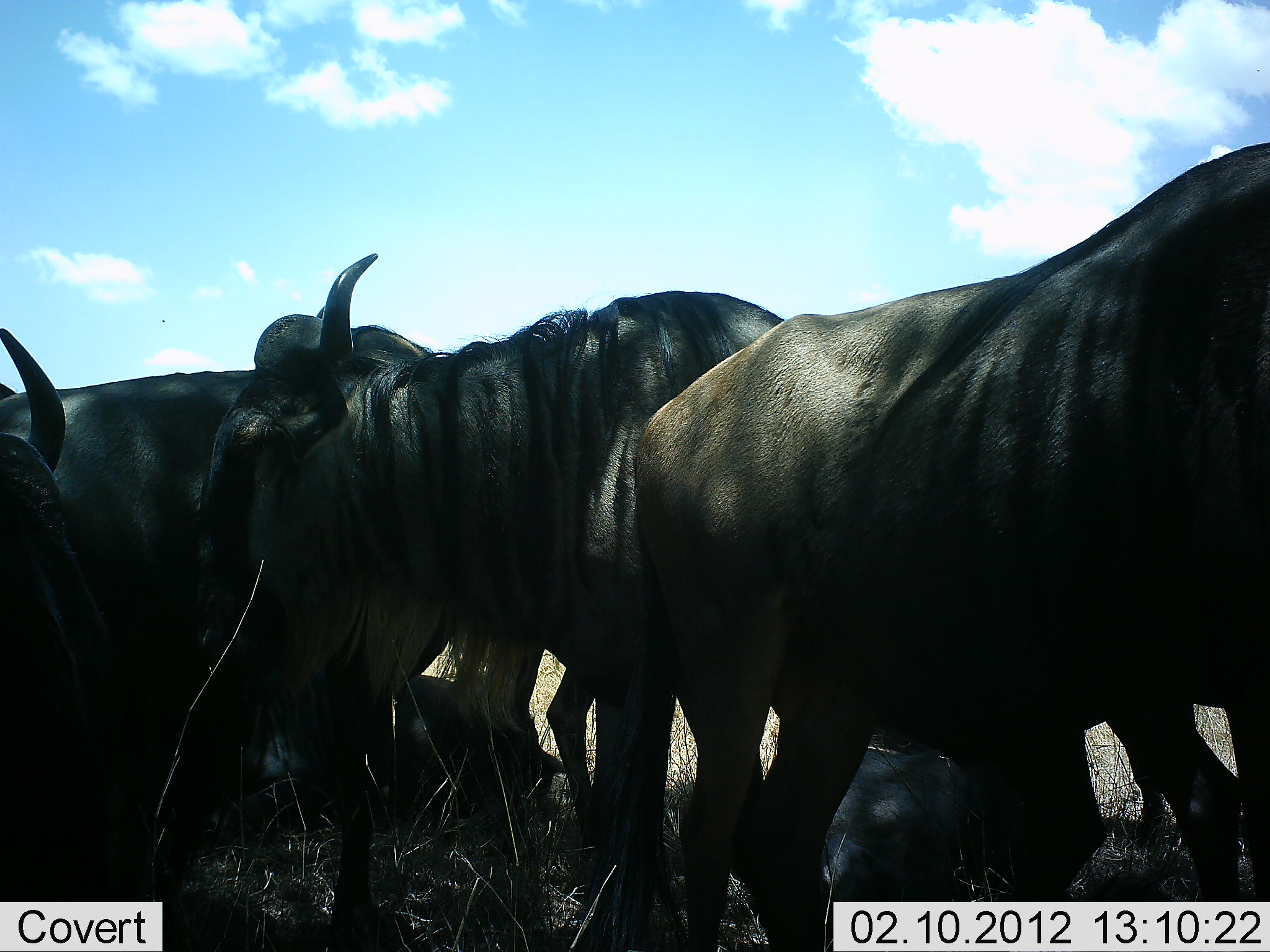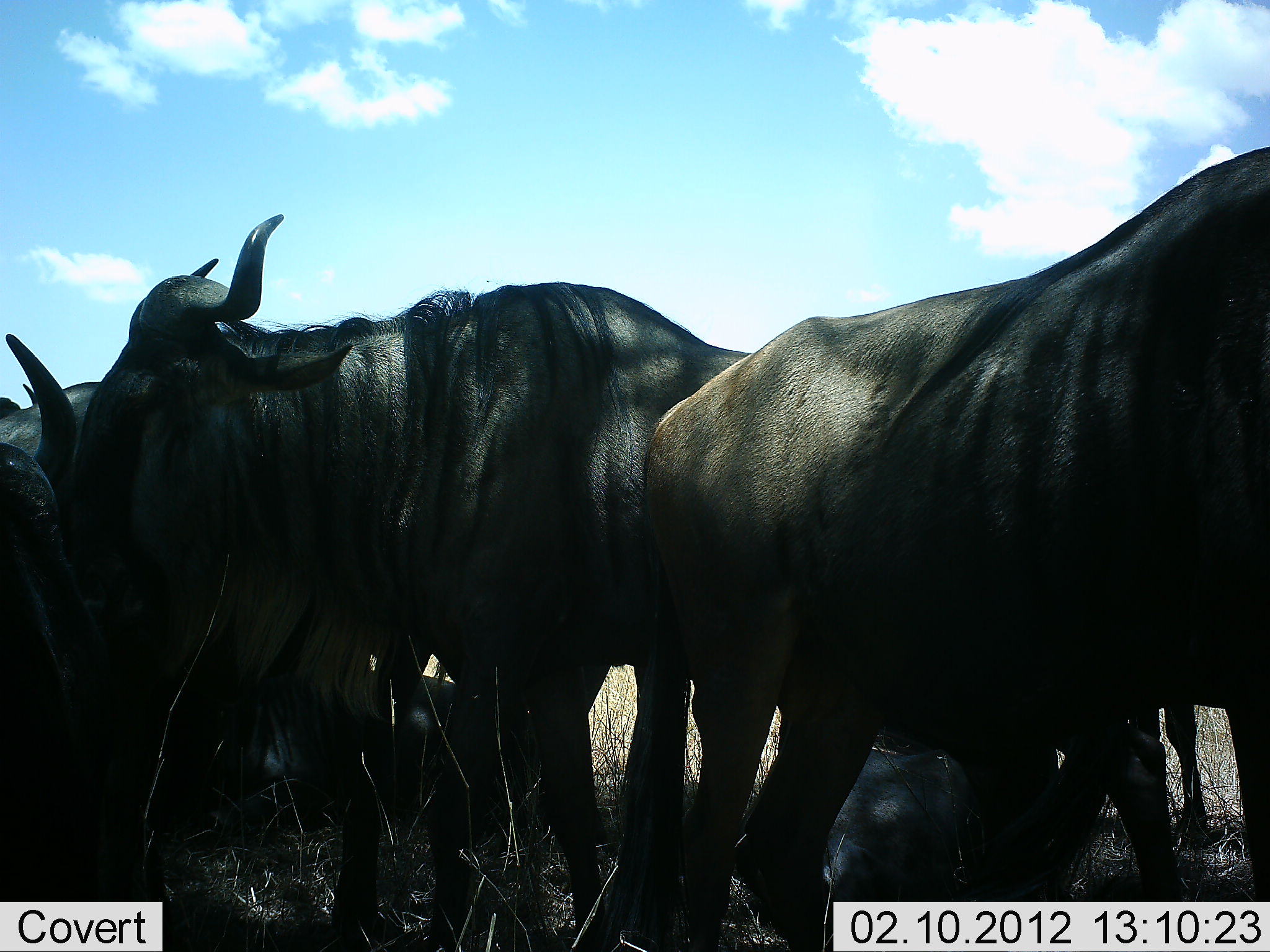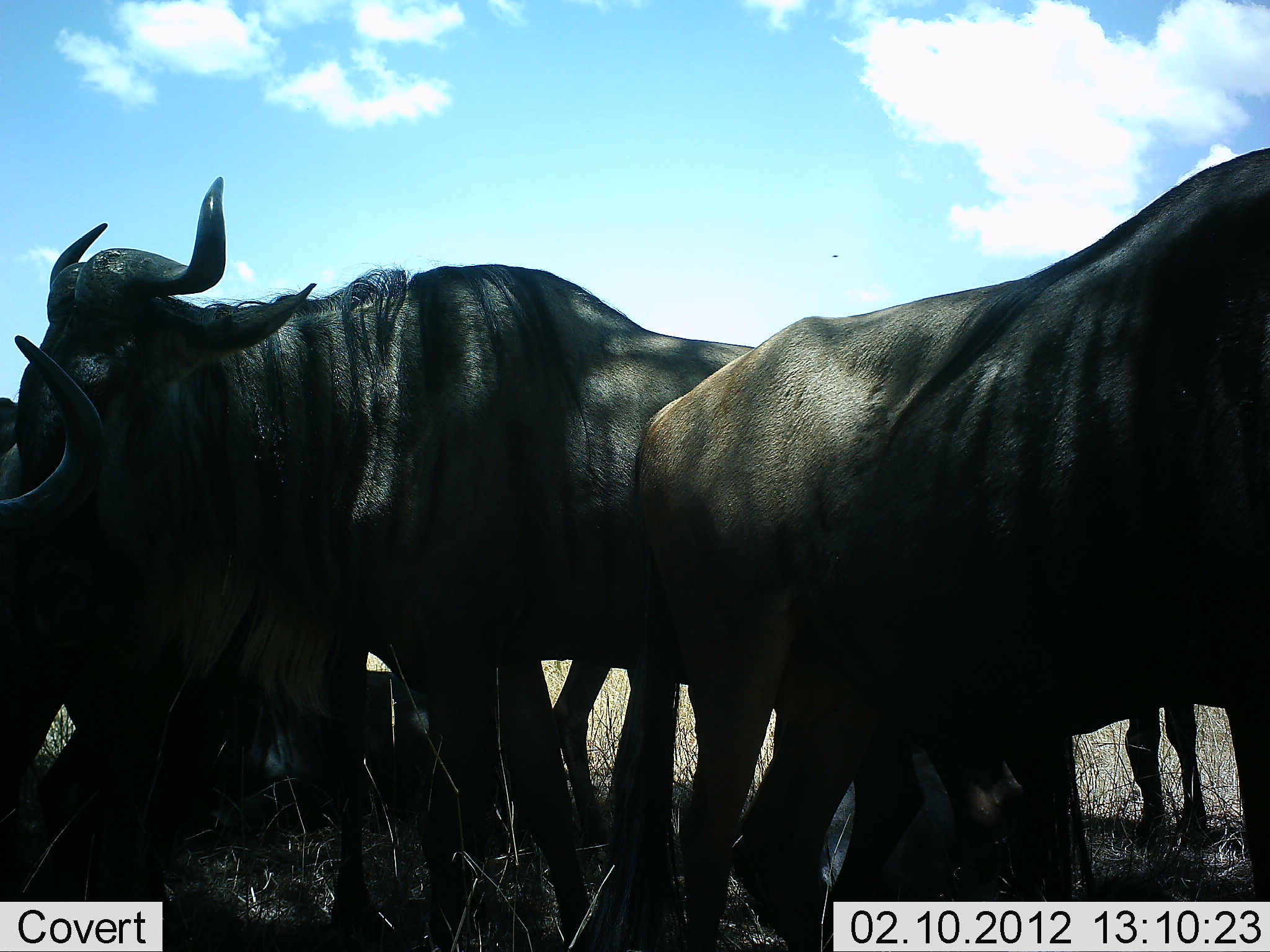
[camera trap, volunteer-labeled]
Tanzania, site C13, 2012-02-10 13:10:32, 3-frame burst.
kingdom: Animalia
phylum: Chordata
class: Mammalia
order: Artiodactyla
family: Bovidae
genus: Connochaetes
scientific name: Connochaetes taurinus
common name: blue wildebeest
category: wildebeest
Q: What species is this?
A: Wildebeest (blue wildebeest) (Connochaetes taurinus).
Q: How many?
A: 6.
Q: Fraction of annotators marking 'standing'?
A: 79%.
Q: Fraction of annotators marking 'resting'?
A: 84%.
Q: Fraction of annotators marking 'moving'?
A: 26%.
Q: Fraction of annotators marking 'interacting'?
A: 5%.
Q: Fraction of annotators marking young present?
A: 0%.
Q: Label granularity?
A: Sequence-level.